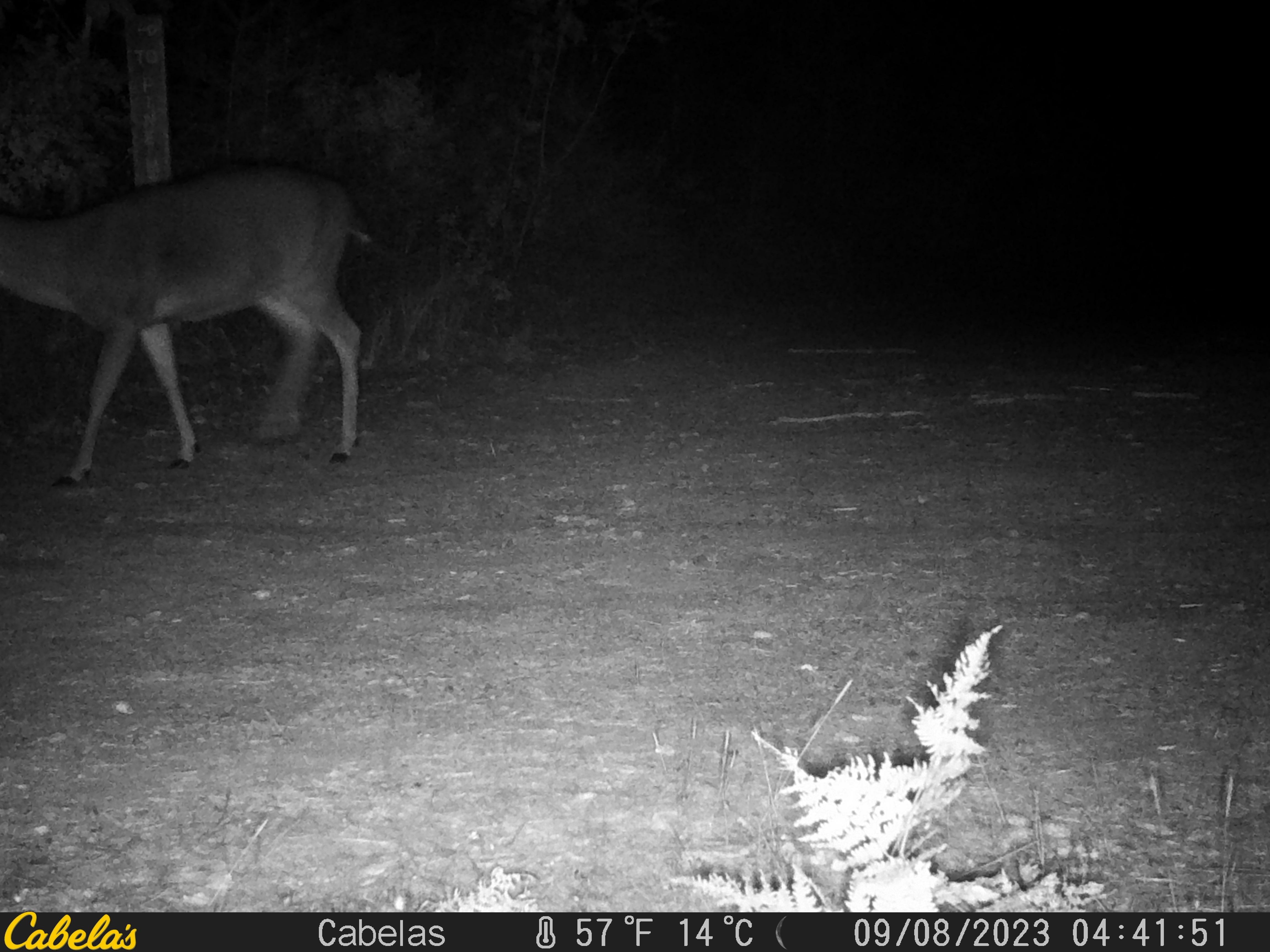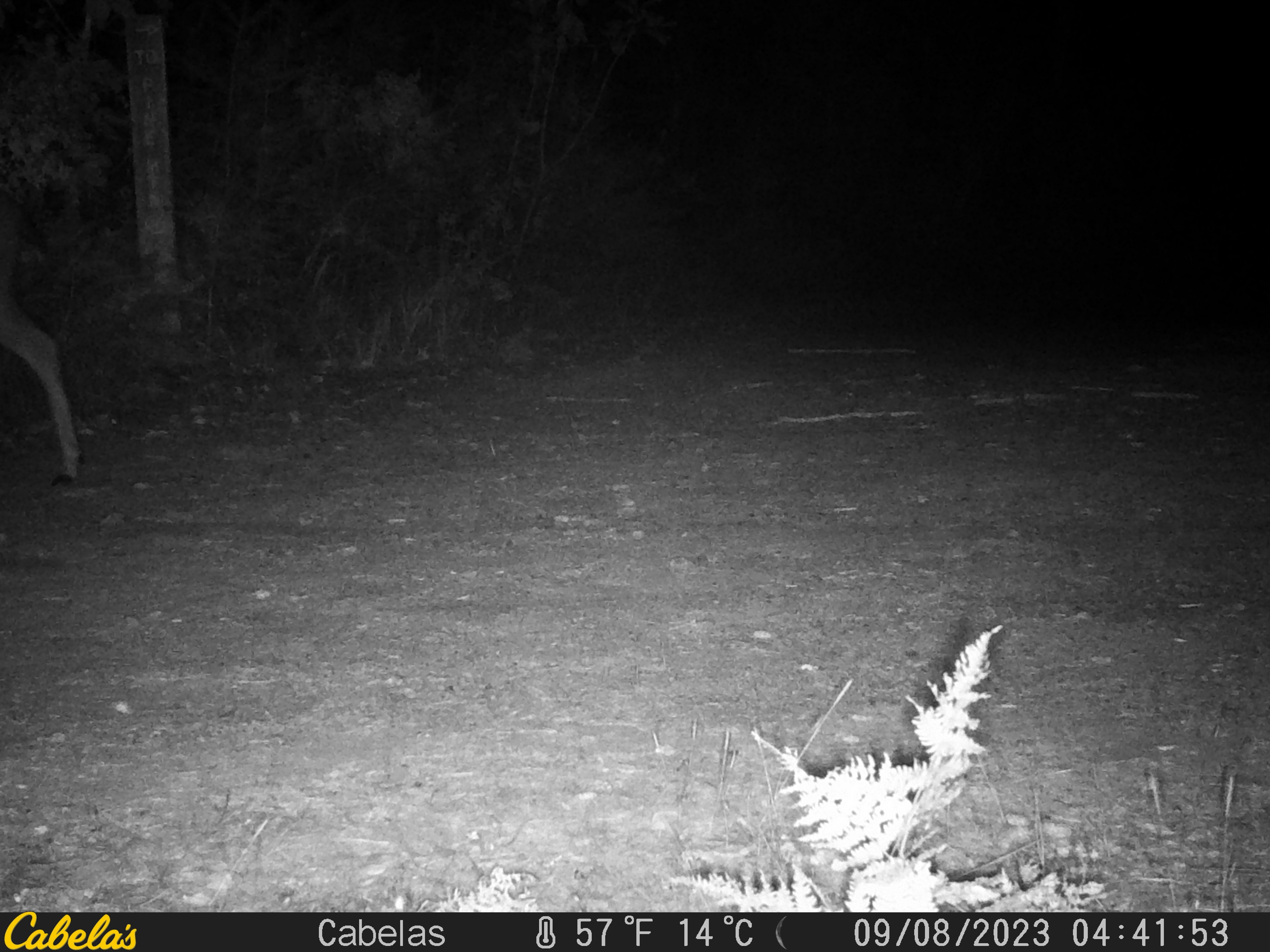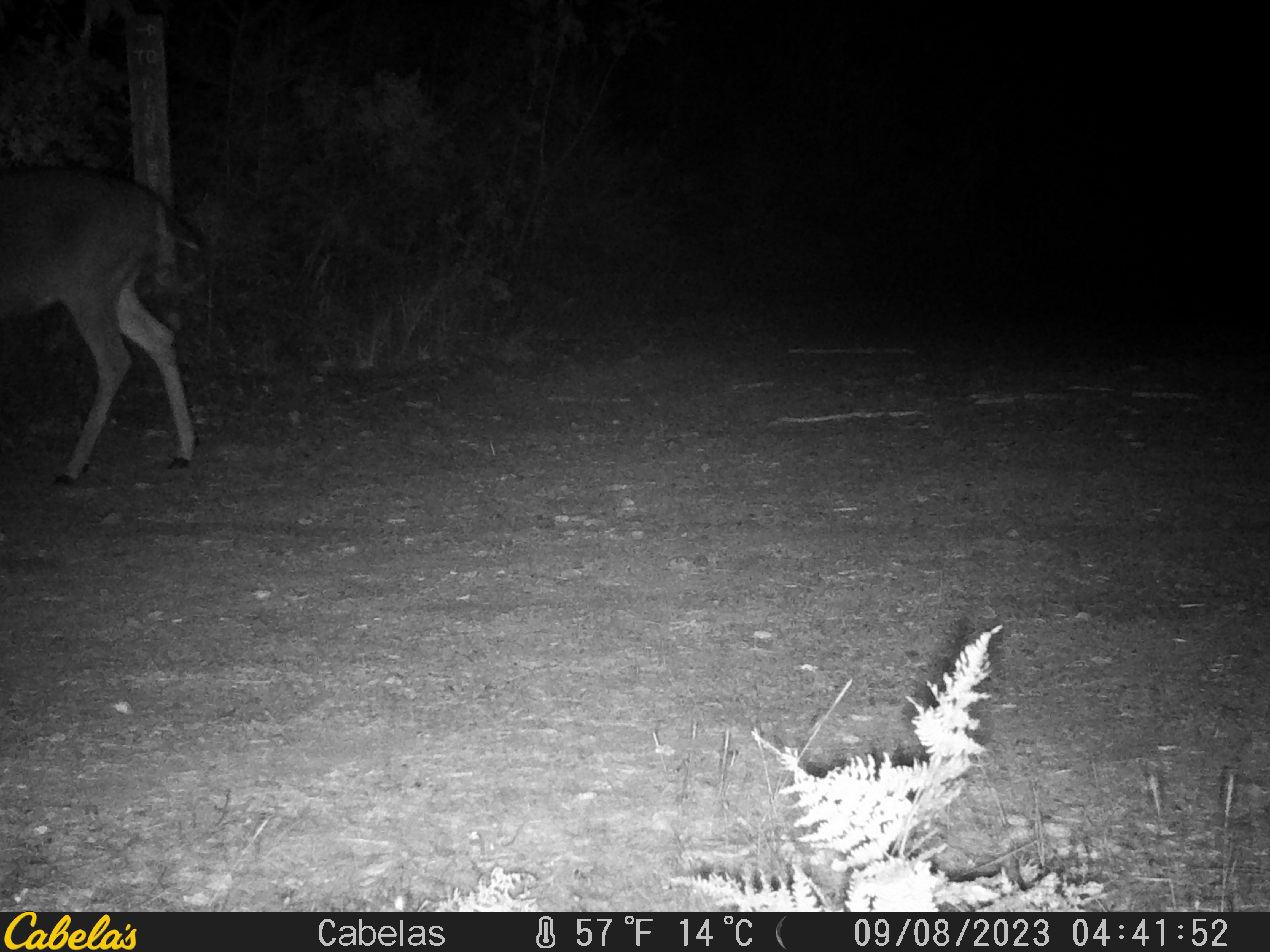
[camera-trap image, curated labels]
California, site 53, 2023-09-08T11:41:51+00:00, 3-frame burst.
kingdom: Animalia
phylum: Chordata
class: Mammalia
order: Artiodactyla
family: Cervidae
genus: Odocoileus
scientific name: Odocoileus hemionus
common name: mule deer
Mule deer (Odocoileus hemionus).